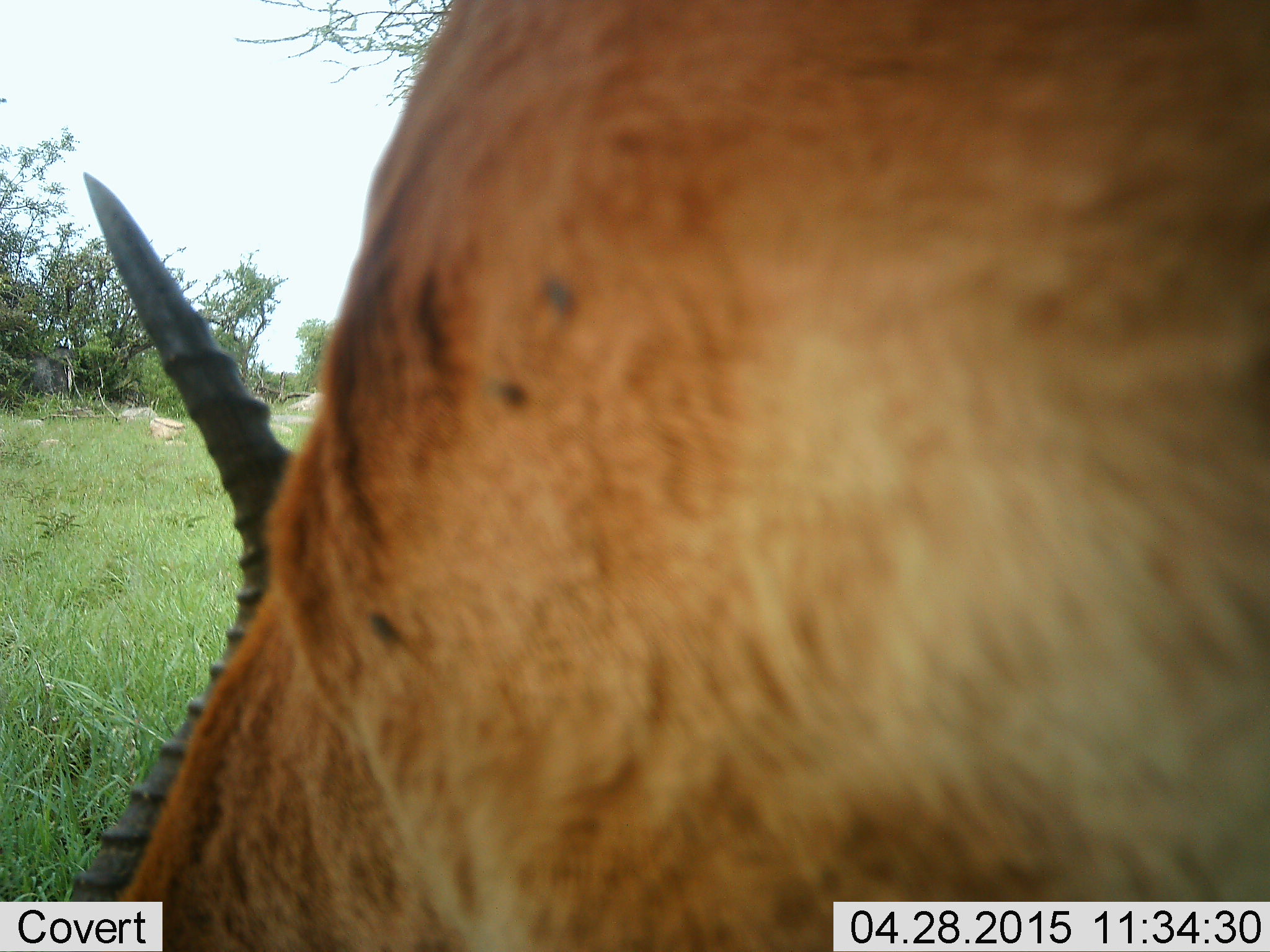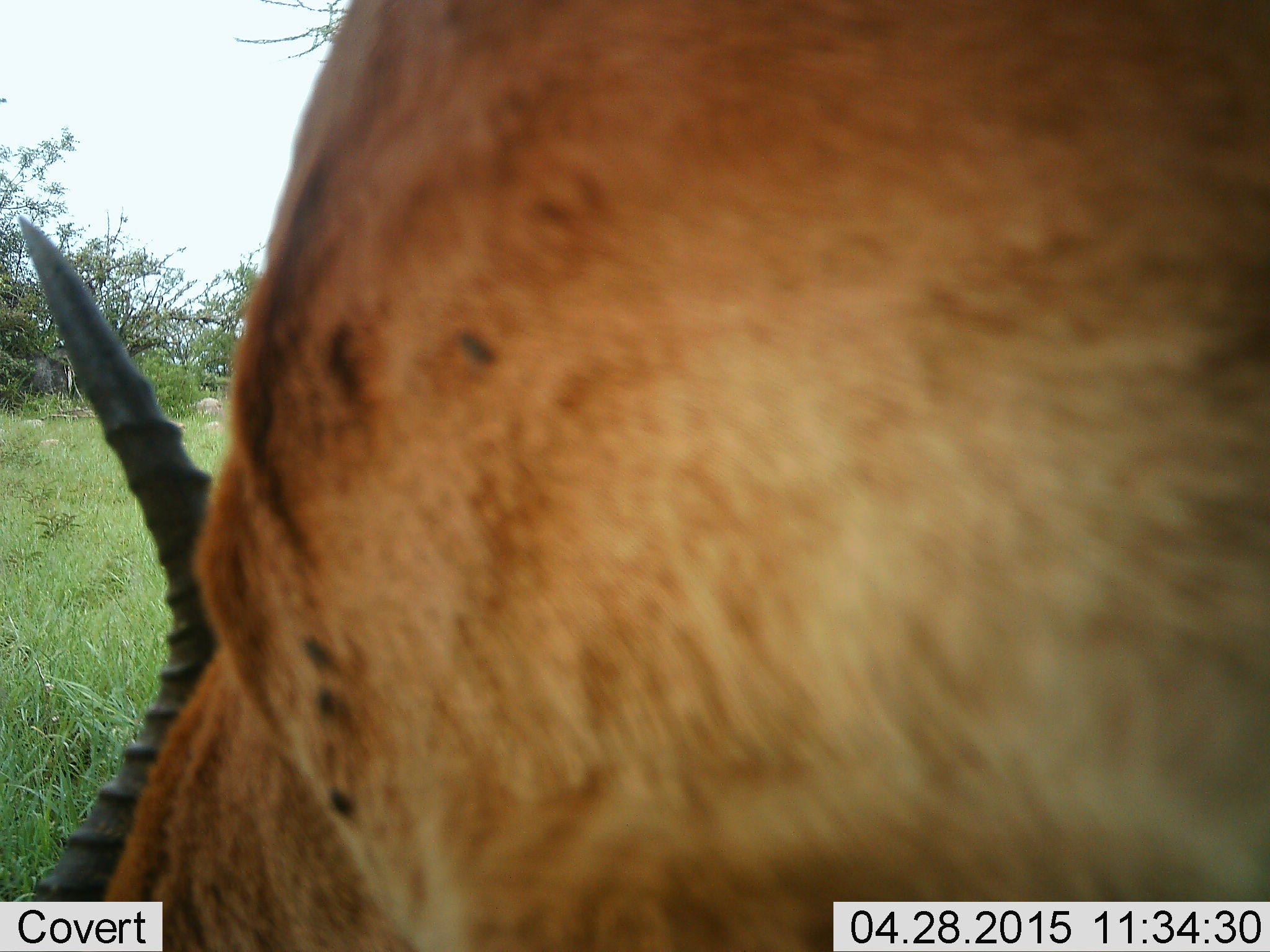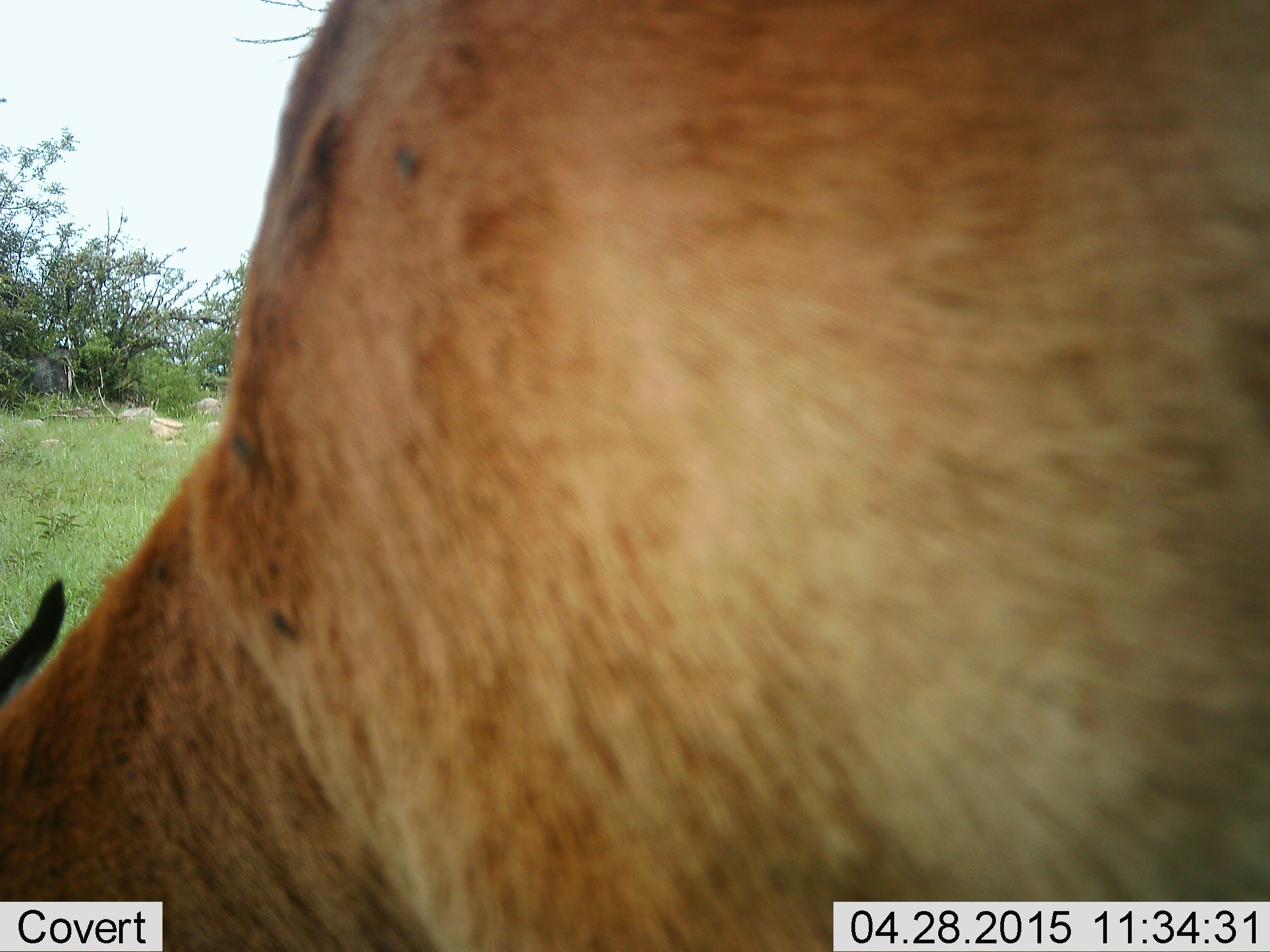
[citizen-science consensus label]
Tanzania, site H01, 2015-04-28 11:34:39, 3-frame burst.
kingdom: Animalia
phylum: Chordata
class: Mammalia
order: Artiodactyla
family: Bovidae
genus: Aepyceros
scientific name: Aepyceros melampus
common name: impala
Impala (Aepyceros melampus), count 1. Behavior (volunteer vote fractions): standing 40%, resting 0%, moving 0%, interacting 0%. Young present (vote fraction): 0%. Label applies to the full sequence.